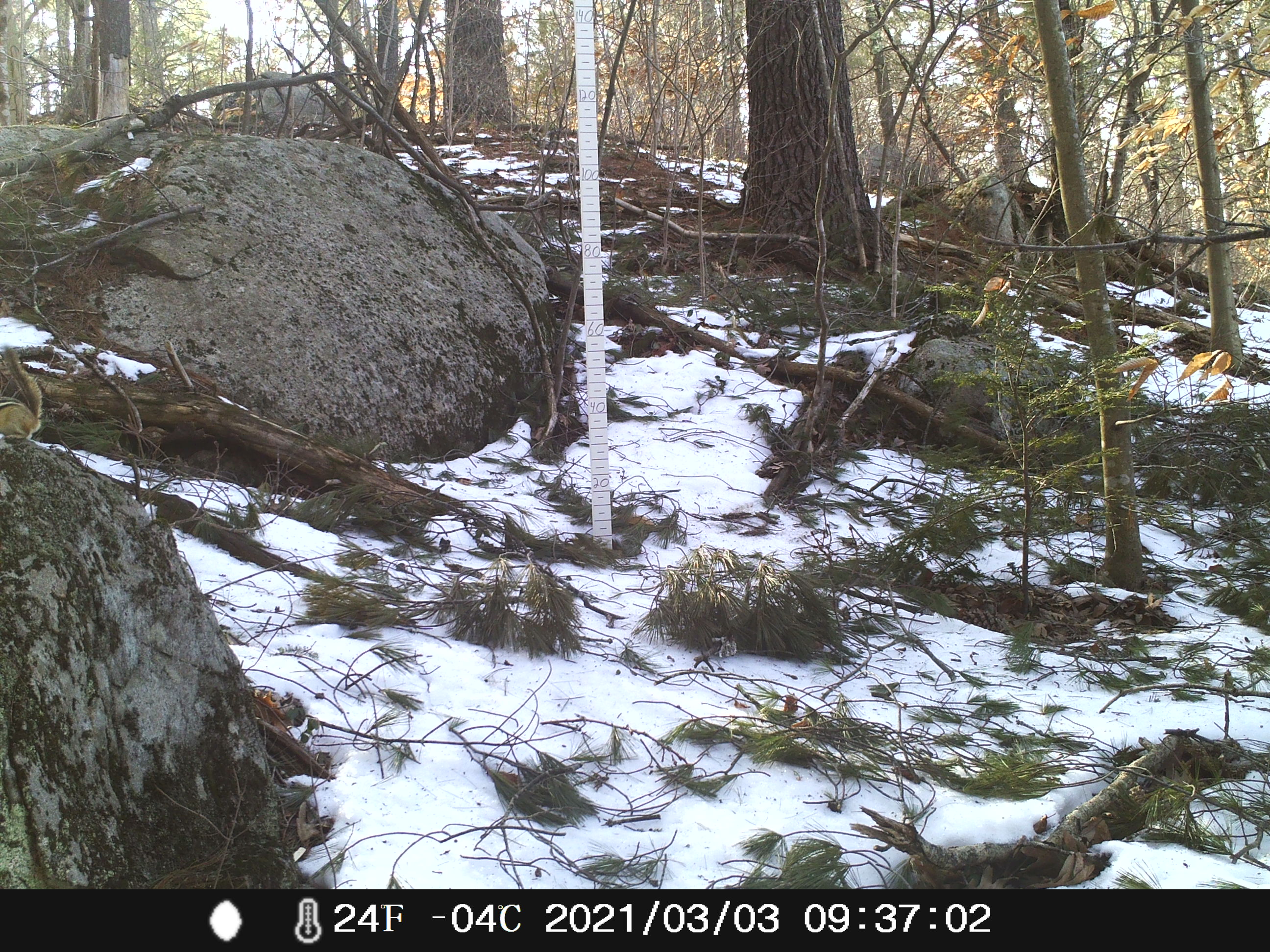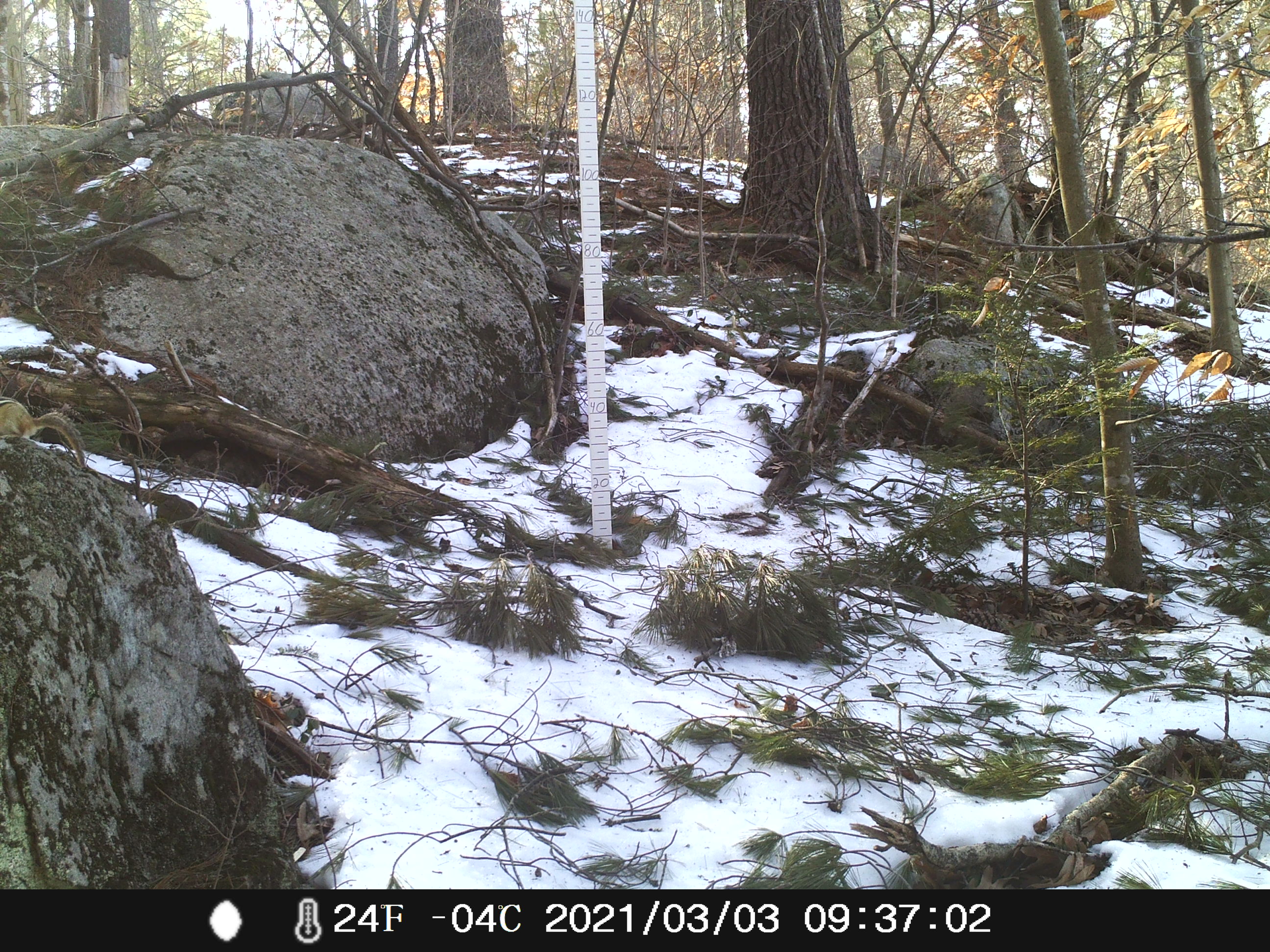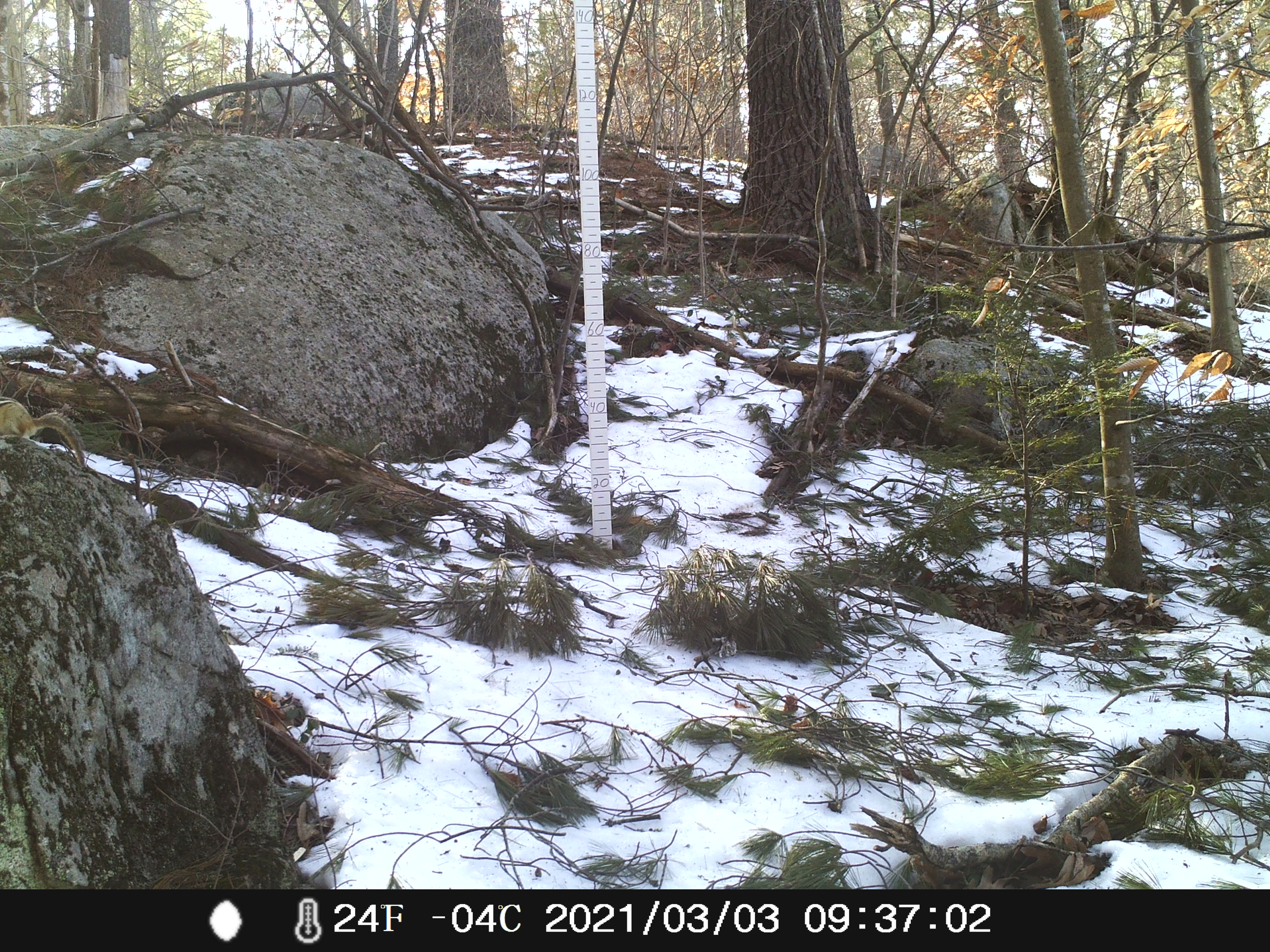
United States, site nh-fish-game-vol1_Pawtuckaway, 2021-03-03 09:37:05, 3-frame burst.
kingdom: Animalia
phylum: Chordata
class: Mammalia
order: Rodentia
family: Sciuridae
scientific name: Tamiini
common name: chipmunk